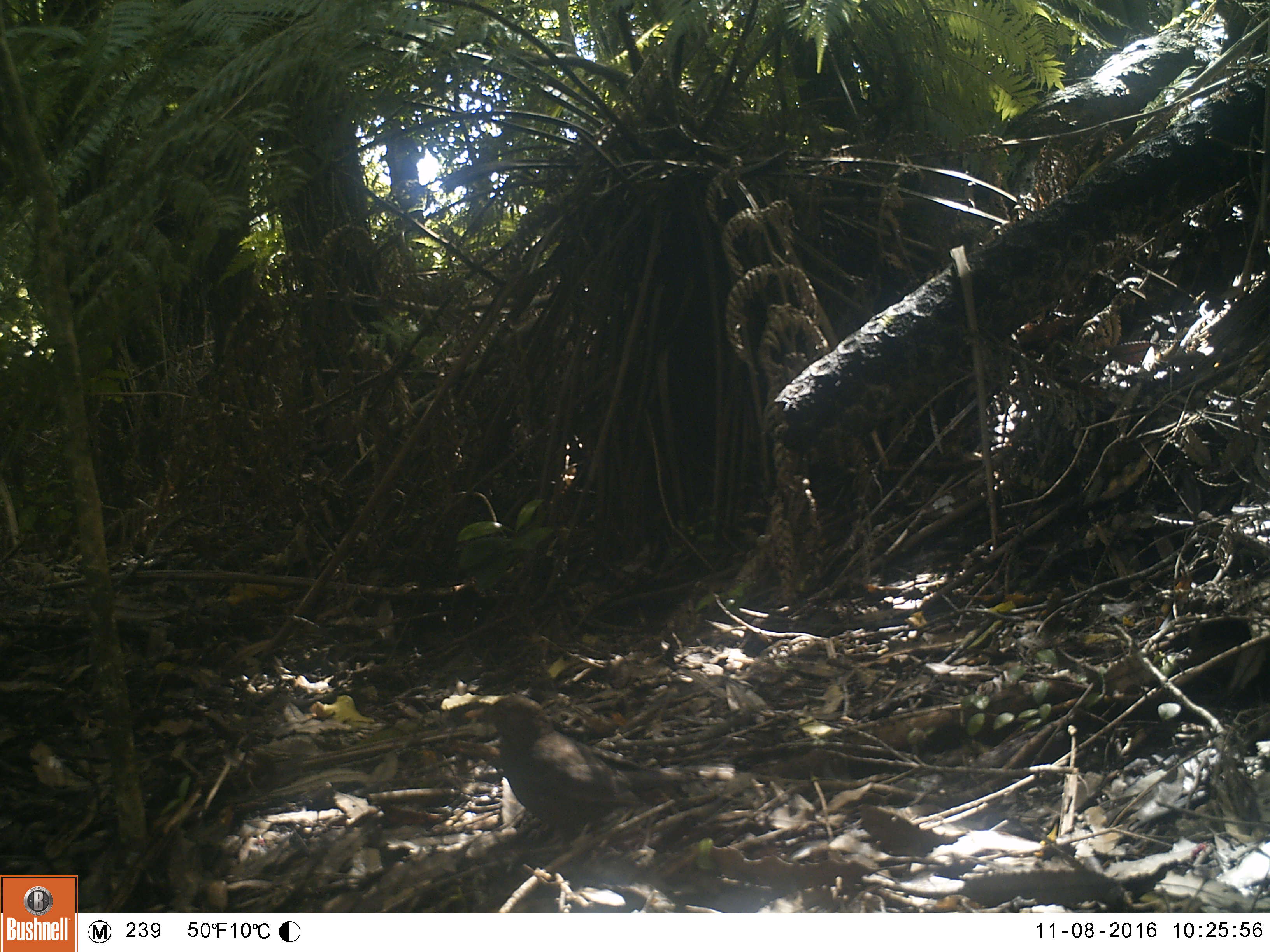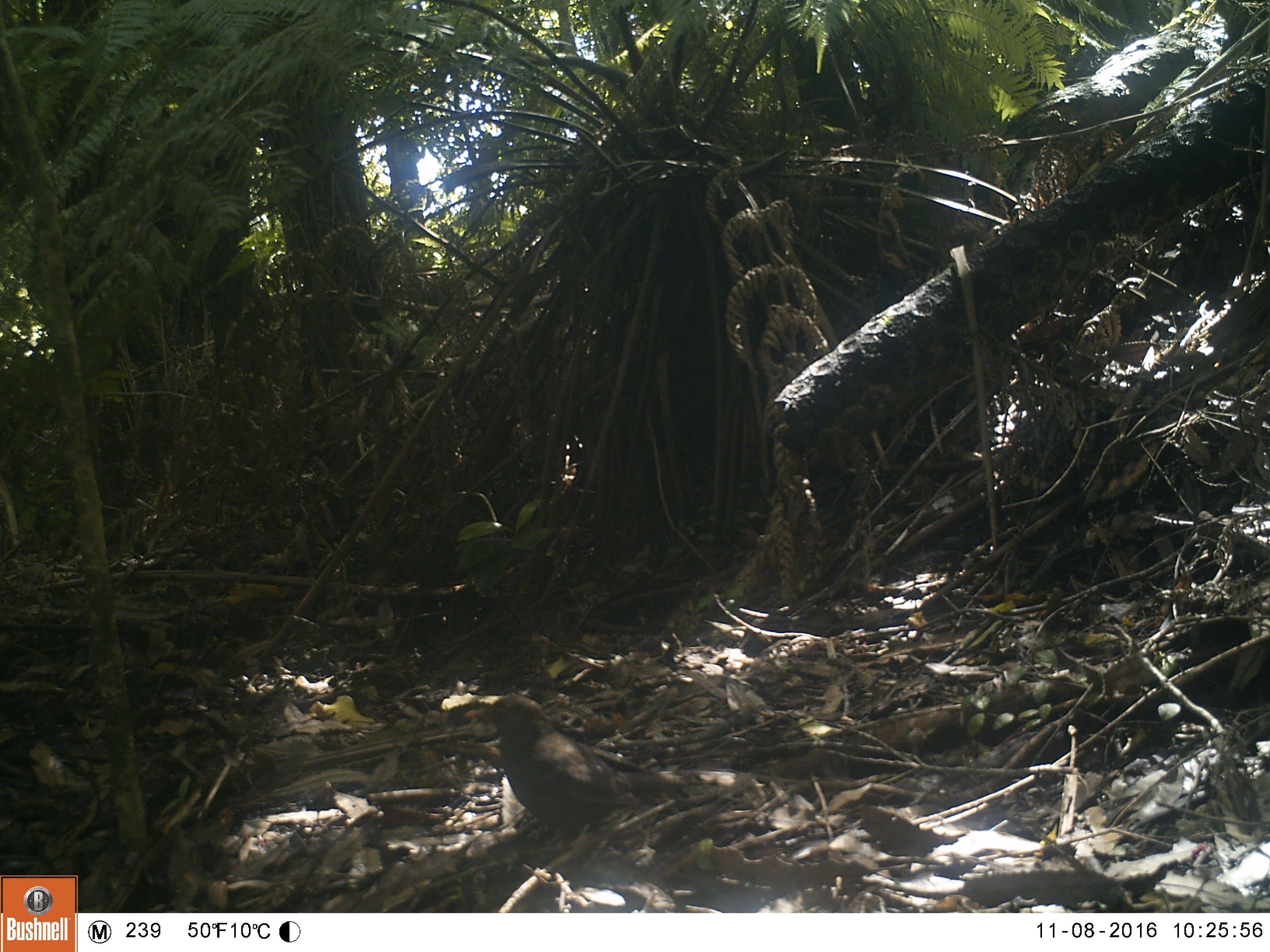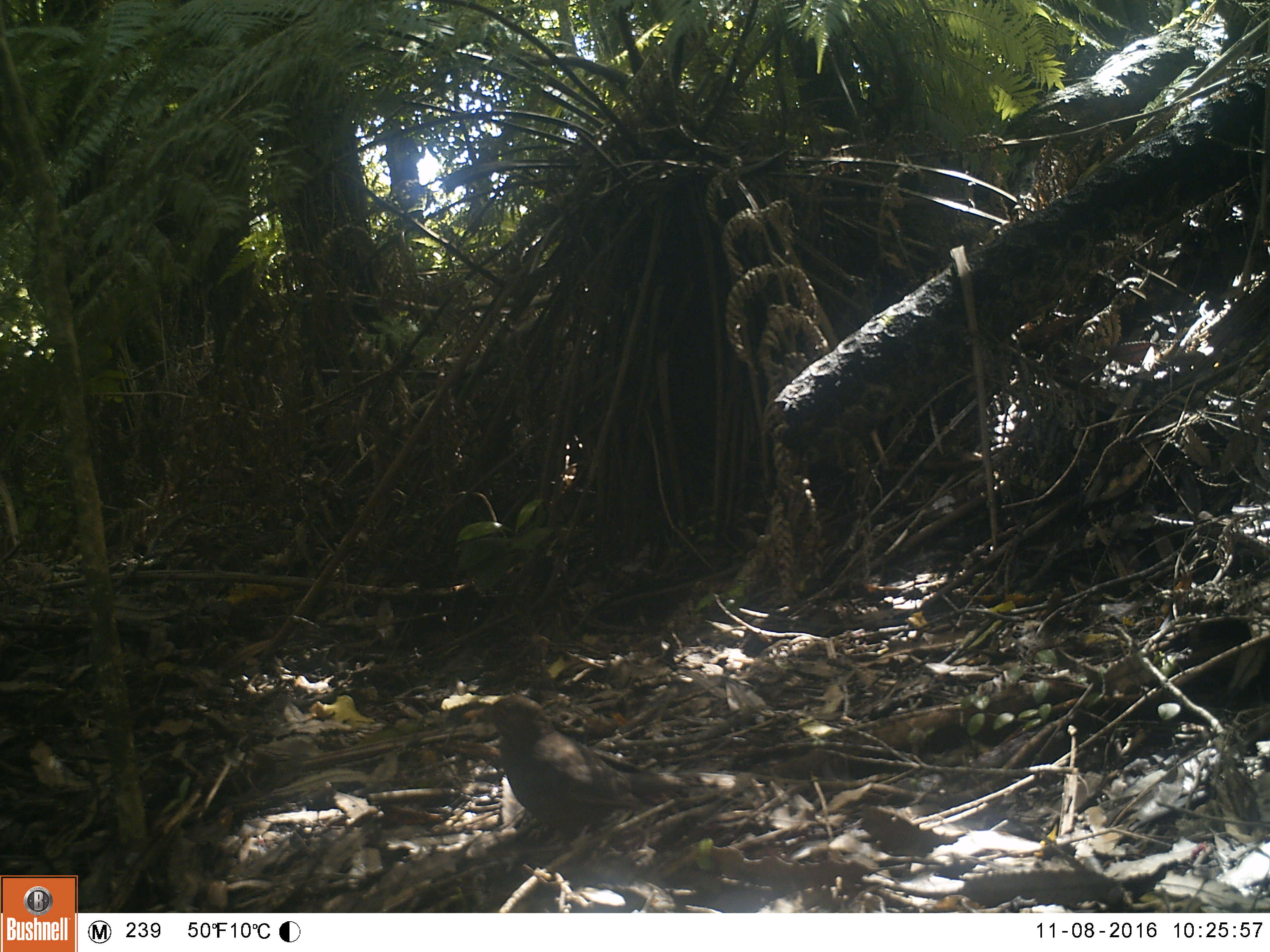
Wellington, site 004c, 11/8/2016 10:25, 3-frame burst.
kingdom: Animalia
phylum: Chordata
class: Aves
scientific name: Aves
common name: bird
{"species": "bird (Aves)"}